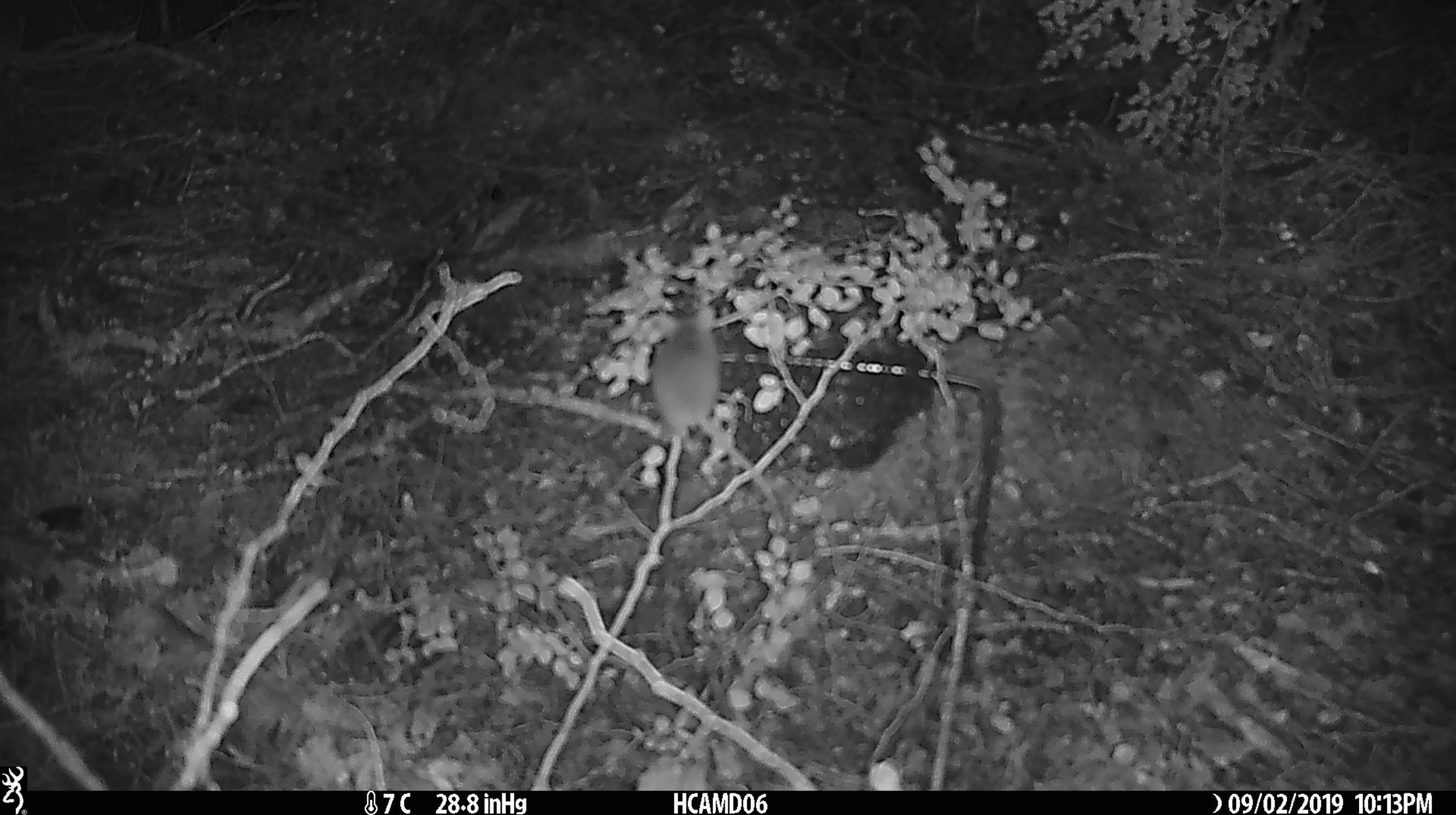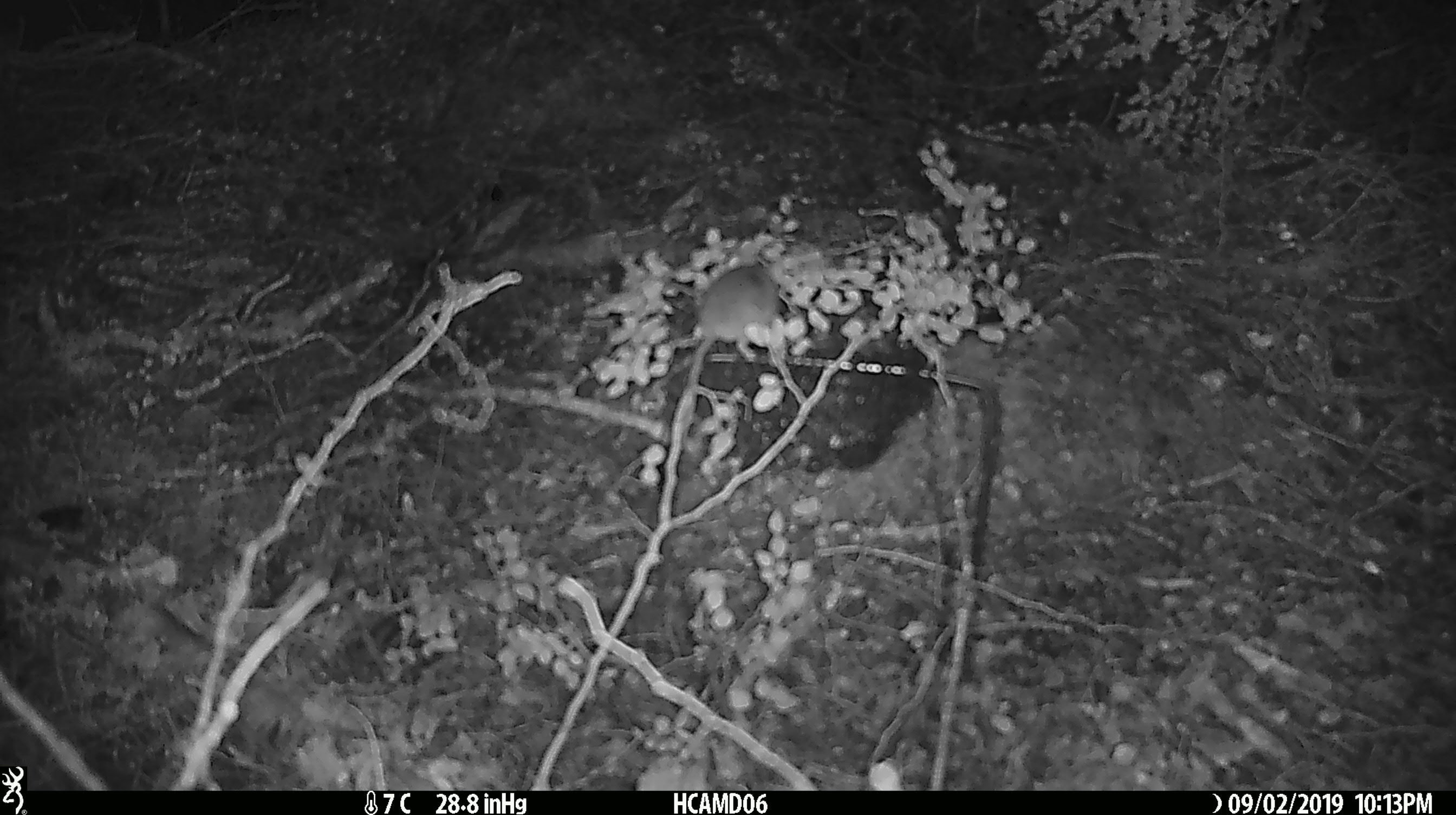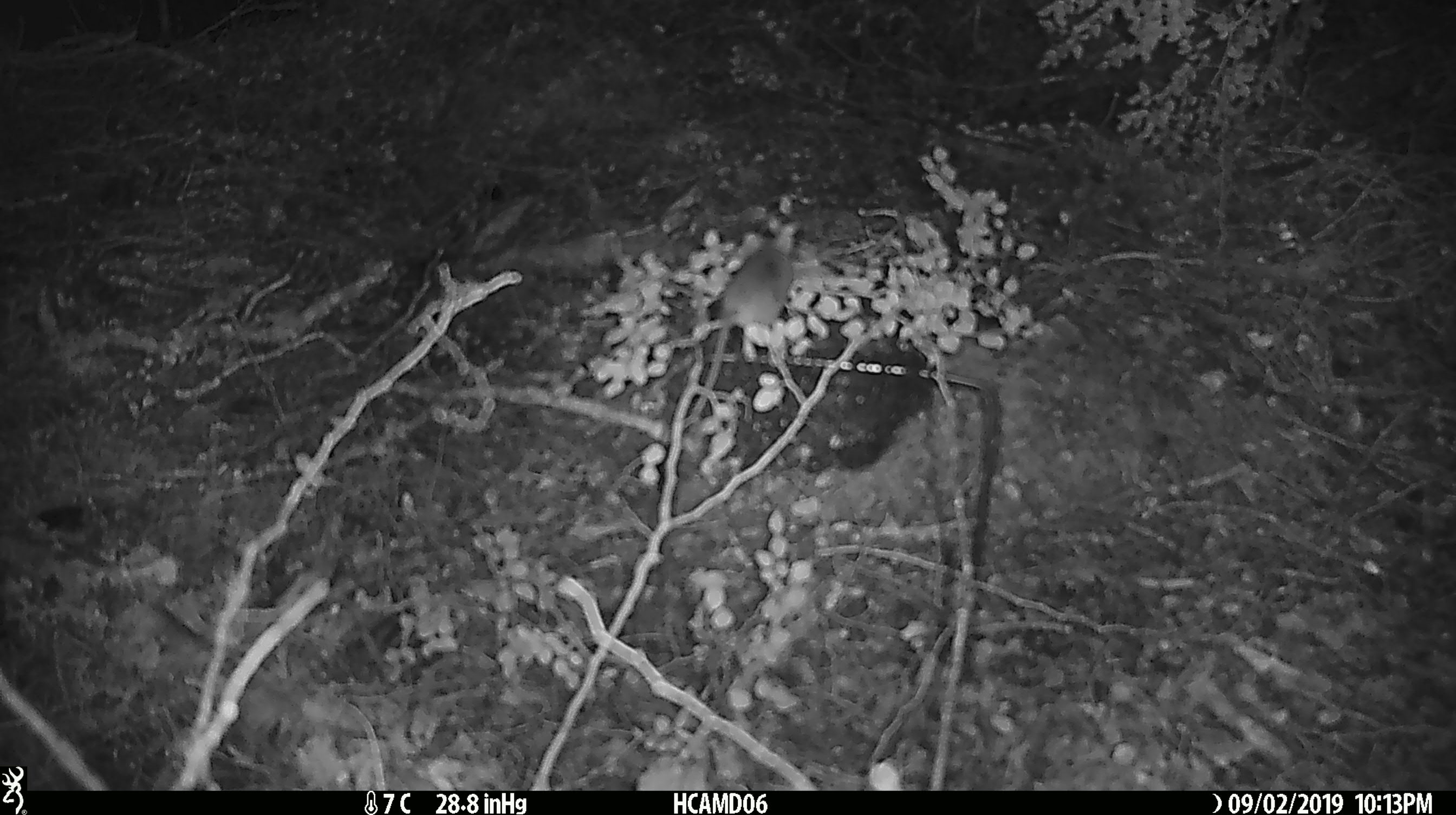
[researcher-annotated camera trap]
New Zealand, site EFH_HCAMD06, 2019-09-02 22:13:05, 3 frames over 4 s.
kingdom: Animalia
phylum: Chordata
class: Mammalia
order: Rodentia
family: Muridae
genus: Mus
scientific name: Mus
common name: mouse